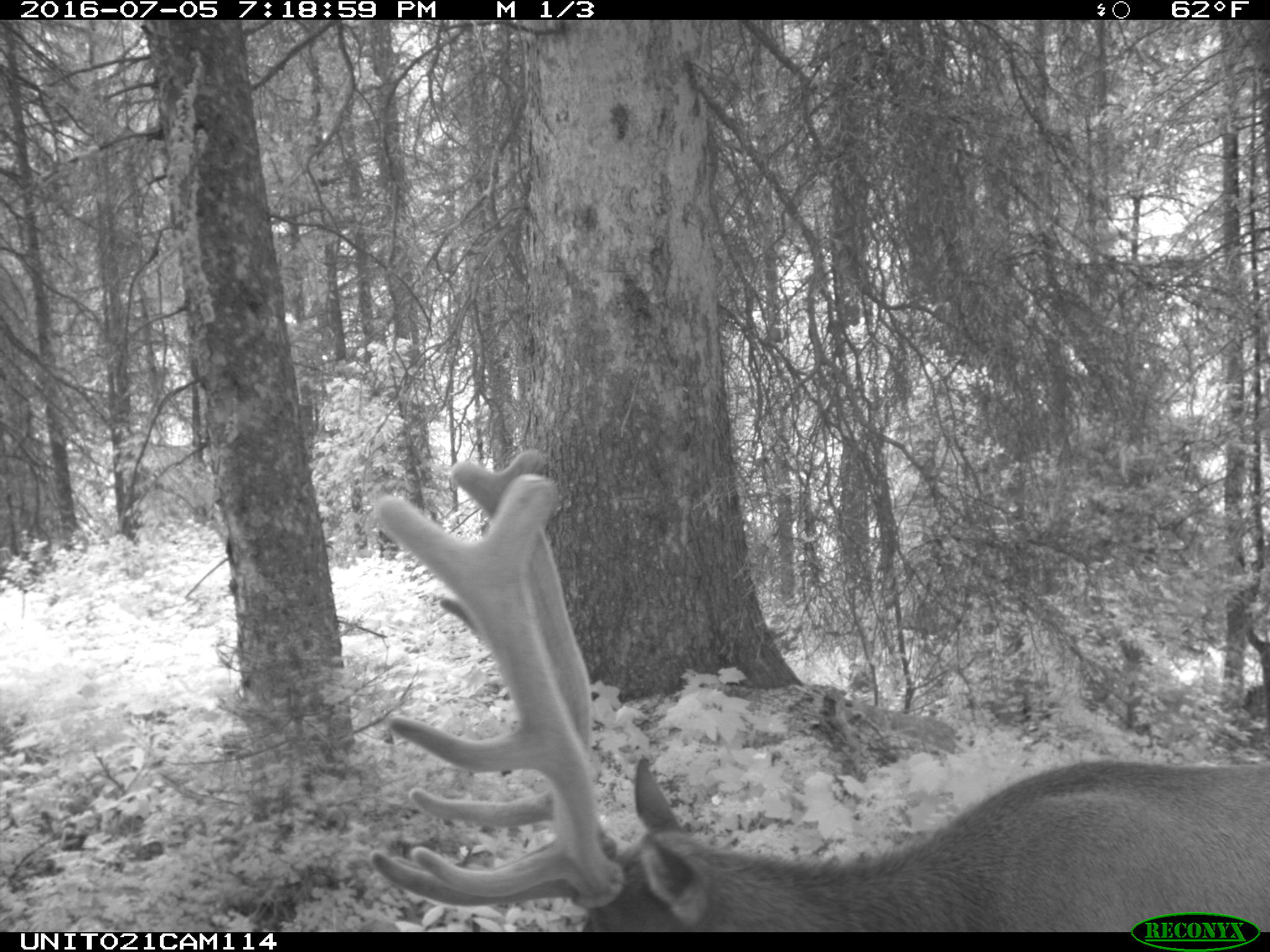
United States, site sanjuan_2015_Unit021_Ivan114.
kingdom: Animalia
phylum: Chordata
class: Mammalia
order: Artiodactyla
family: Cervidae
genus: Cervus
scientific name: Cervus elaphus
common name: red deer